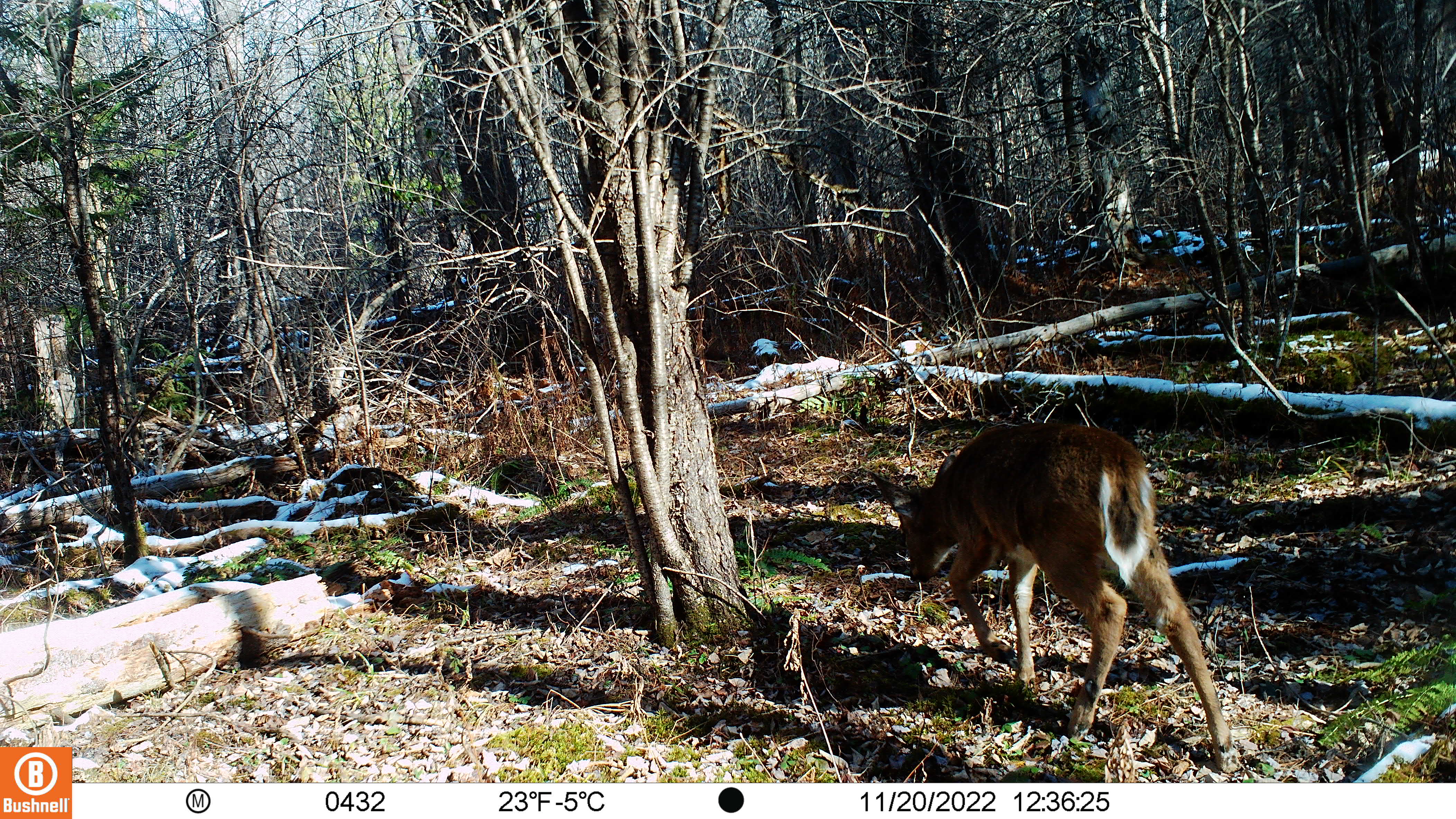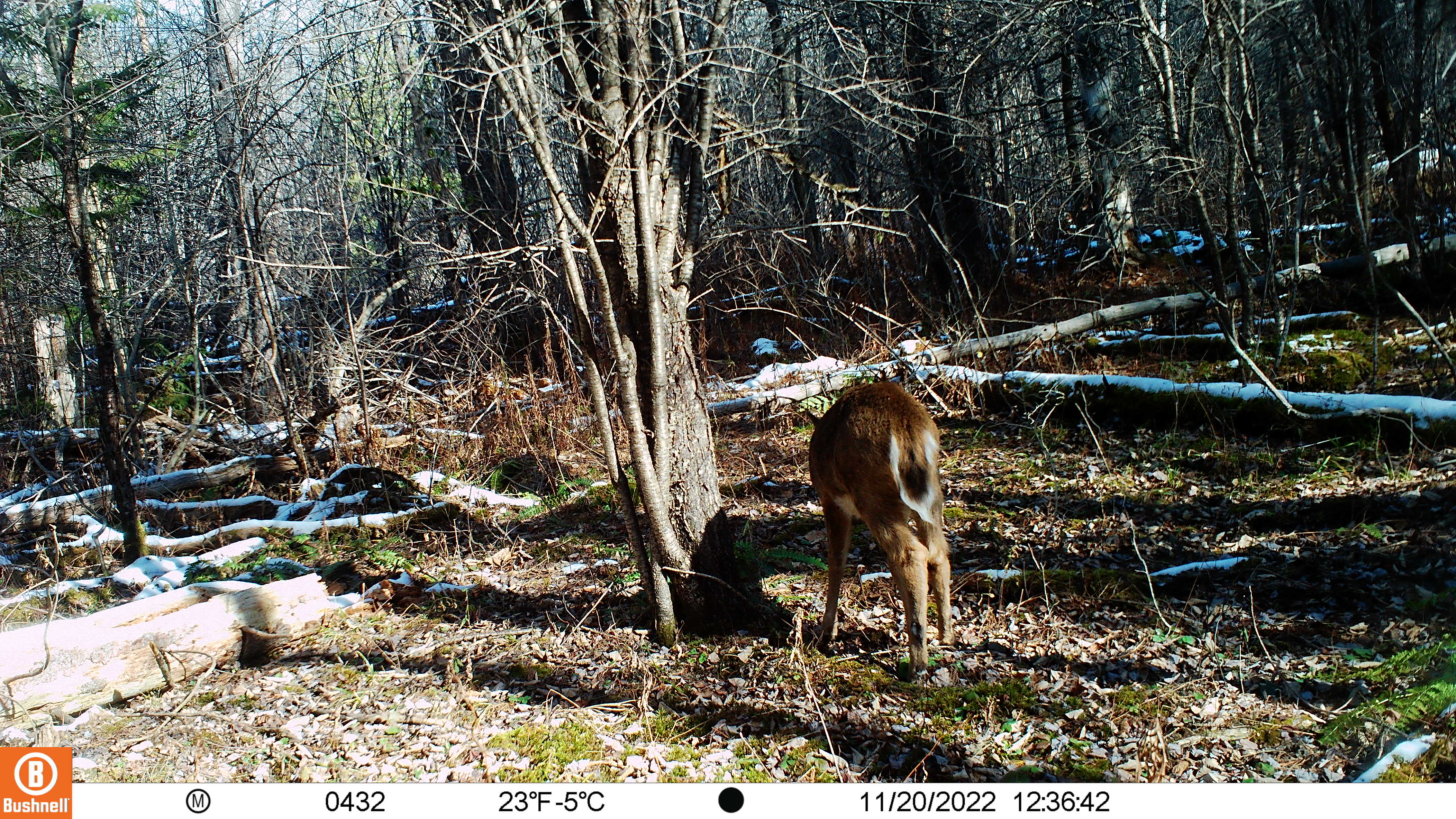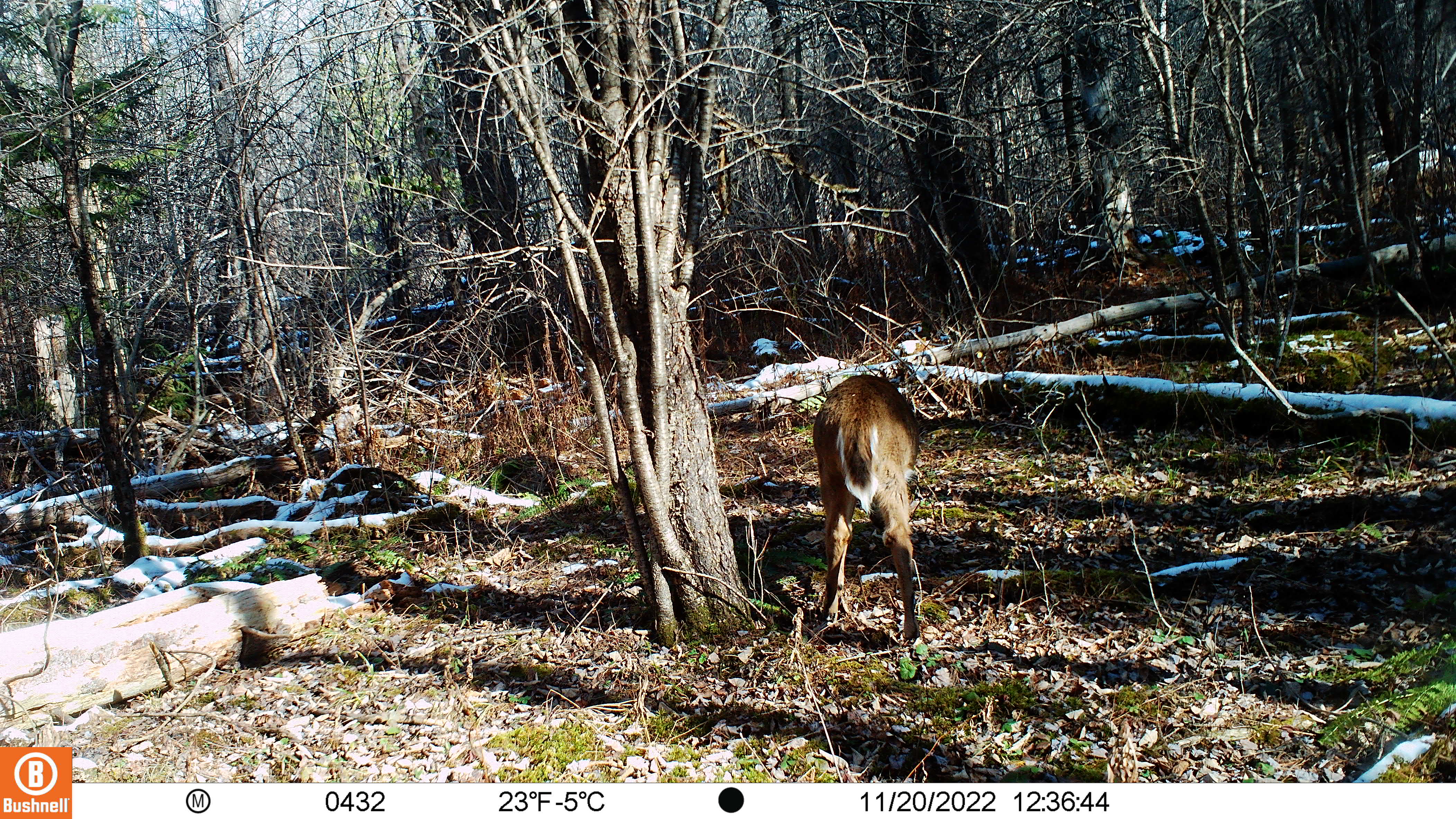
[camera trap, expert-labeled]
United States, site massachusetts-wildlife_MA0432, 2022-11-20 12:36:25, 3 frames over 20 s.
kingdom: Animalia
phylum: Chordata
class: Mammalia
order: Artiodactyla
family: Cervidae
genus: Odocoileus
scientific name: Odocoileus virginianus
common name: white-tailed deer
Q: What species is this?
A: White-tailed deer (Odocoileus virginianus).